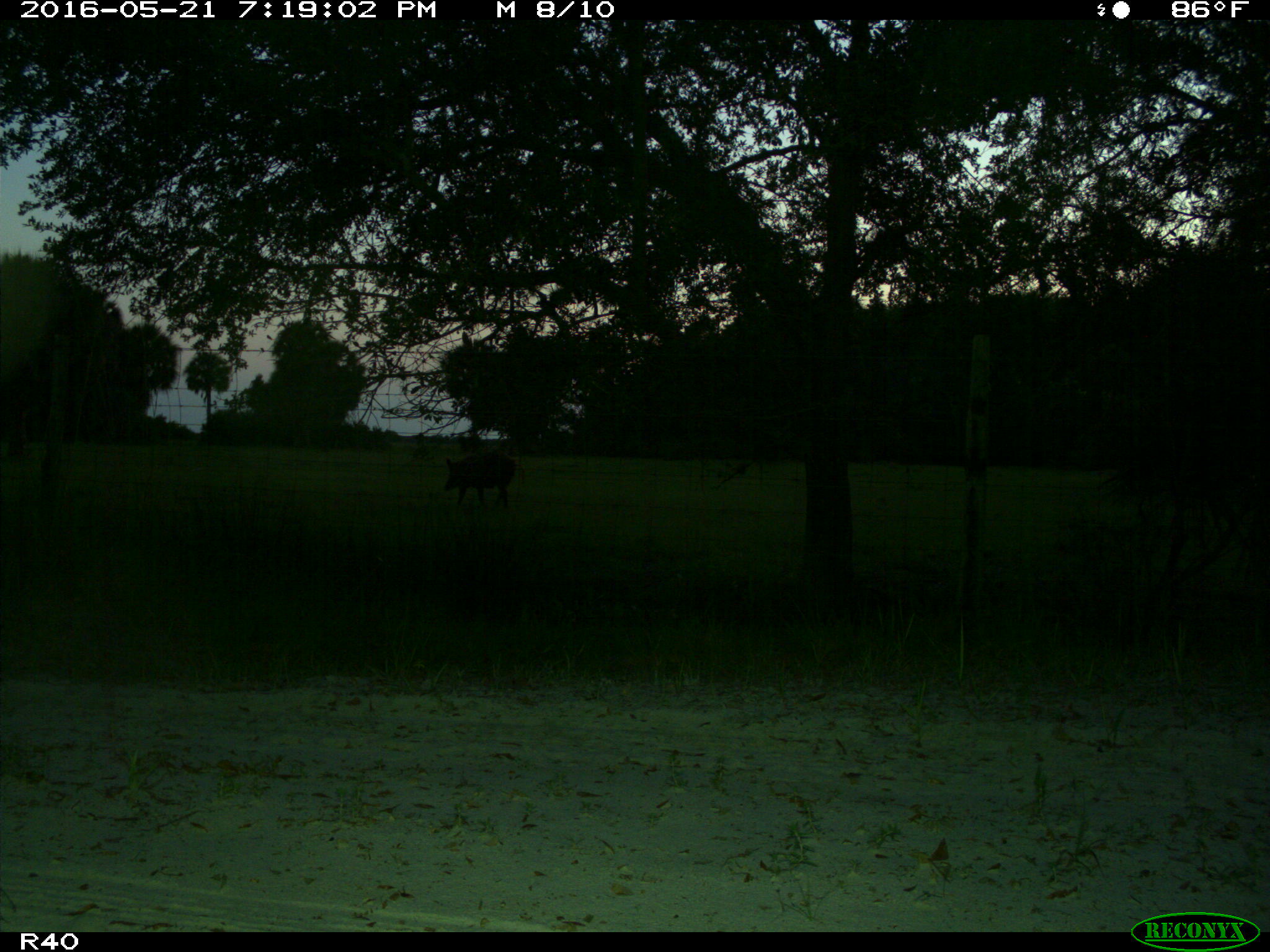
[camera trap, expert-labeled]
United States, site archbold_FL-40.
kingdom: Animalia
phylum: Chordata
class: Mammalia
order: Artiodactyla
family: Suidae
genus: Sus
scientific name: Sus scrofa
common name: wild boar